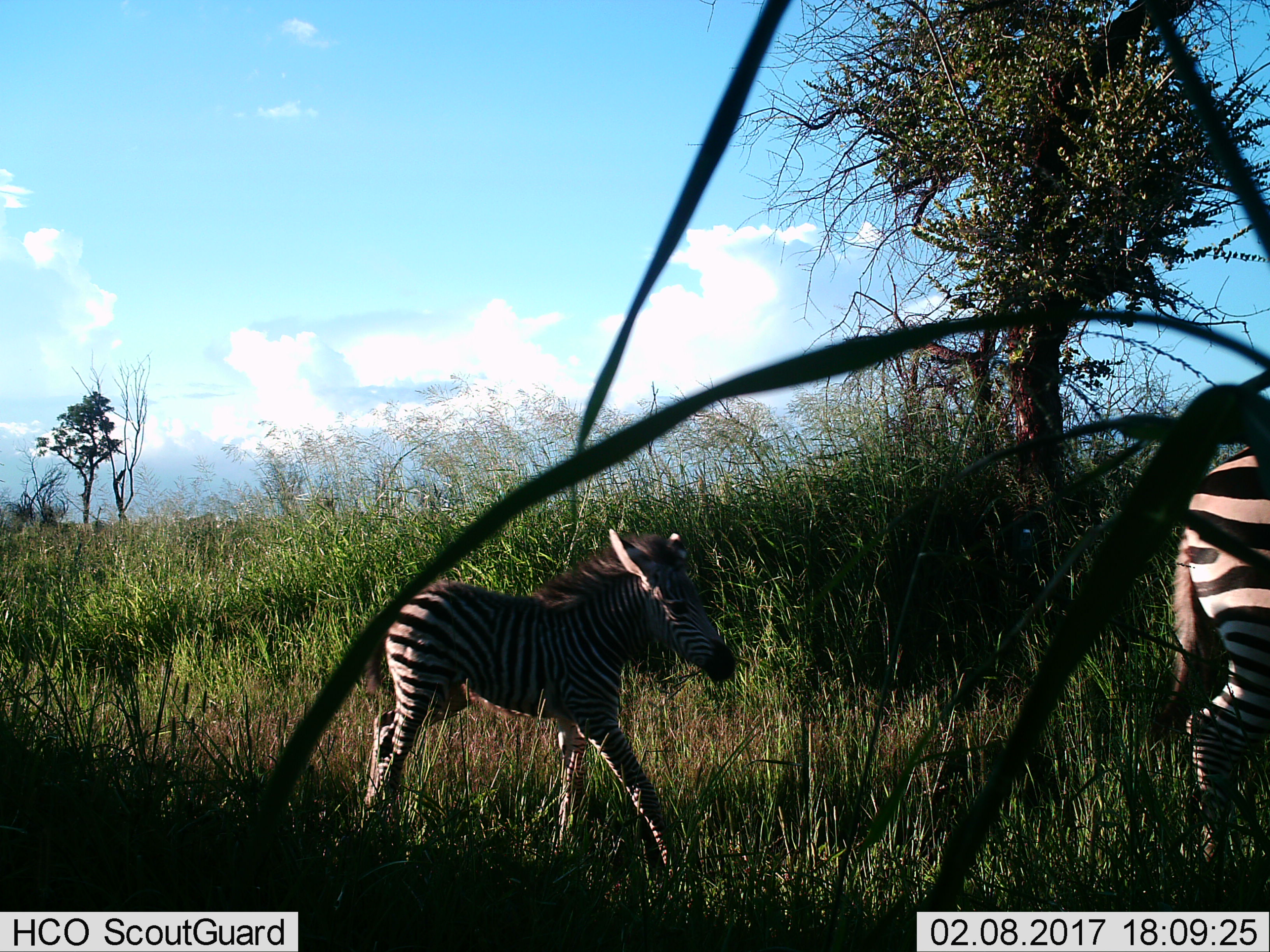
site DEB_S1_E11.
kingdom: Animalia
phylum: Chordata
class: Mammalia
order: Perissodactyla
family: Equidae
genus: Equus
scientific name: Equus quagga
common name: plains zebra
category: zebraplains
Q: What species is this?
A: Zebraplains (plains zebra) (Equus quagga).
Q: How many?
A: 2.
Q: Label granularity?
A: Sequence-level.